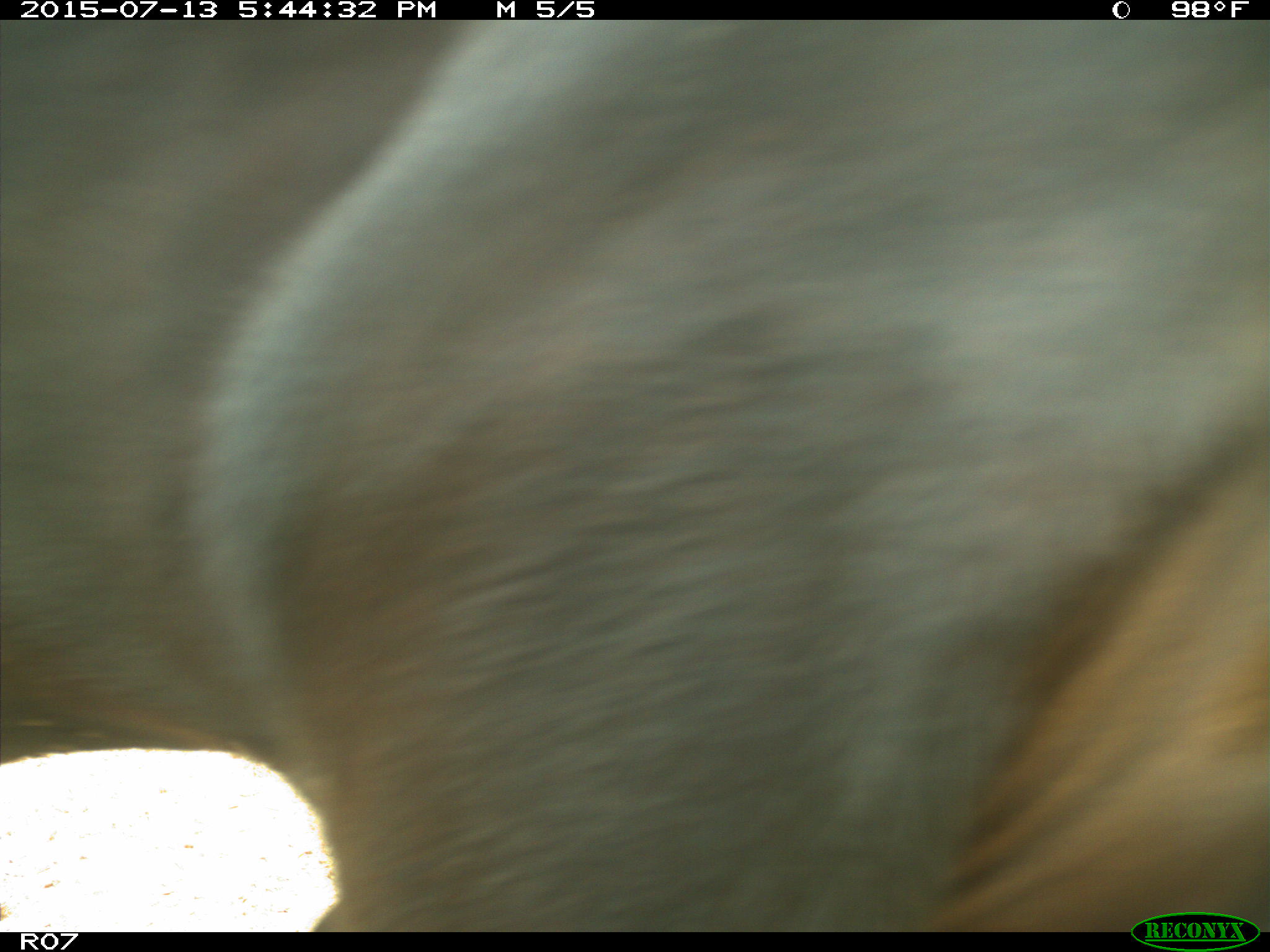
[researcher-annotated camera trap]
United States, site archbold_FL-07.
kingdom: Animalia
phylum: Chordata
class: Mammalia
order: Artiodactyla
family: Bovidae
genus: Bos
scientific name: Bos taurus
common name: domestic cow